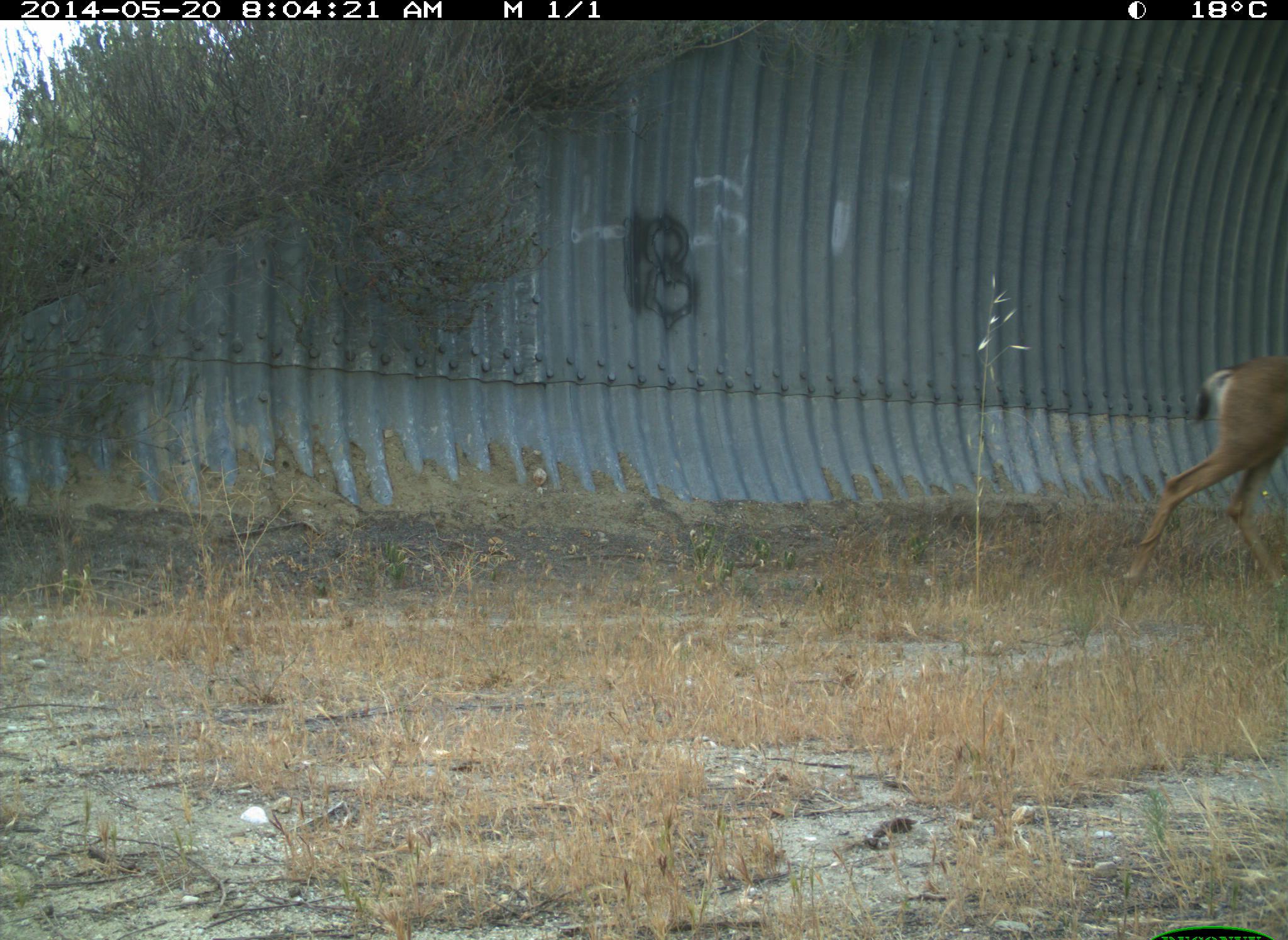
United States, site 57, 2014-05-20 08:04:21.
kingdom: Animalia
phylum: Chordata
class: Mammalia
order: Artiodactyla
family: Cervidae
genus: Odocoileus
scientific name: Odocoileus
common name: deer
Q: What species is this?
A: Deer (Odocoileus).